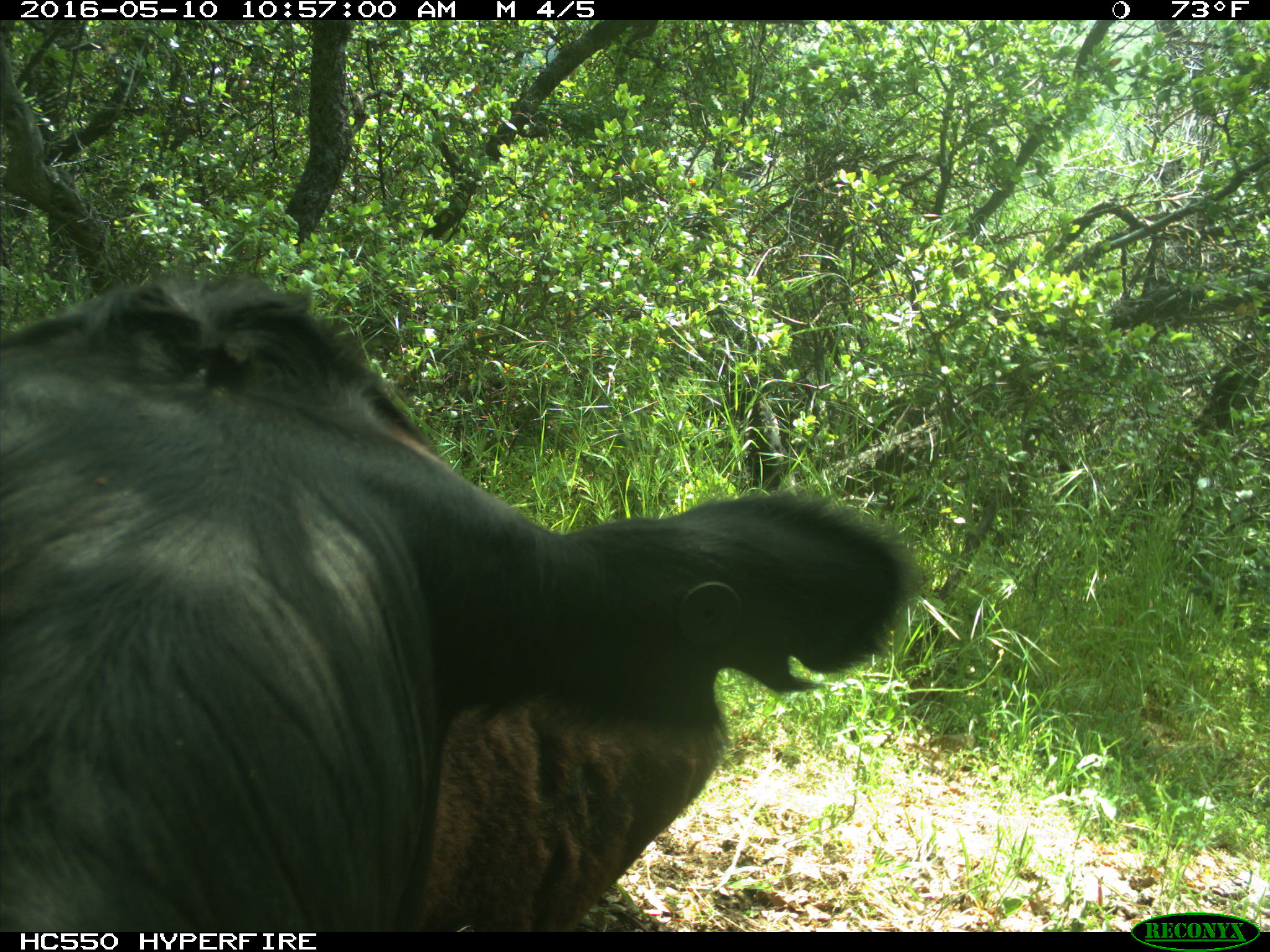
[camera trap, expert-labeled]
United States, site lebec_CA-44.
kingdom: Animalia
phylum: Chordata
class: Mammalia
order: Artiodactyla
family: Bovidae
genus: Bos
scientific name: Bos taurus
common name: domestic cow